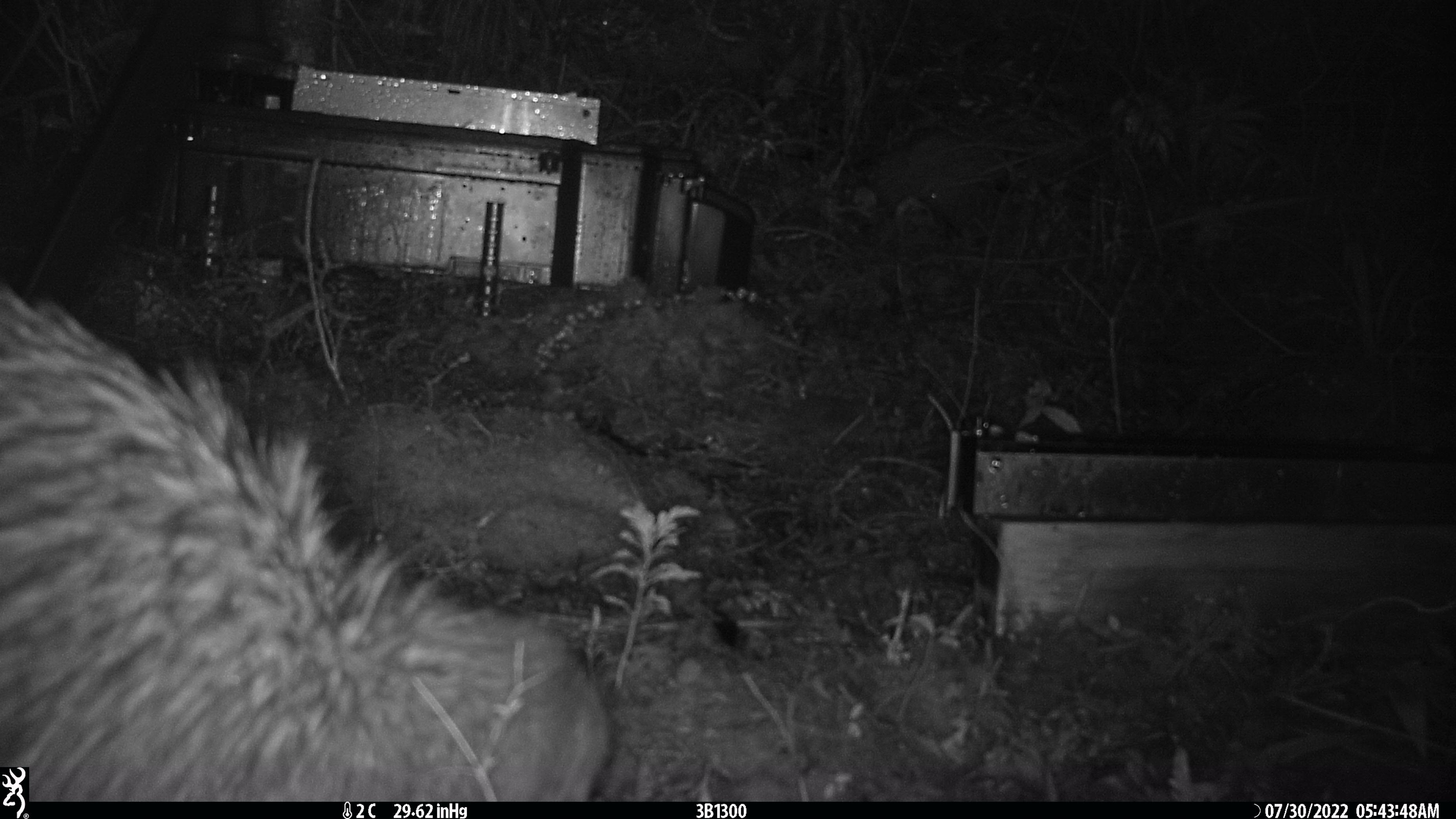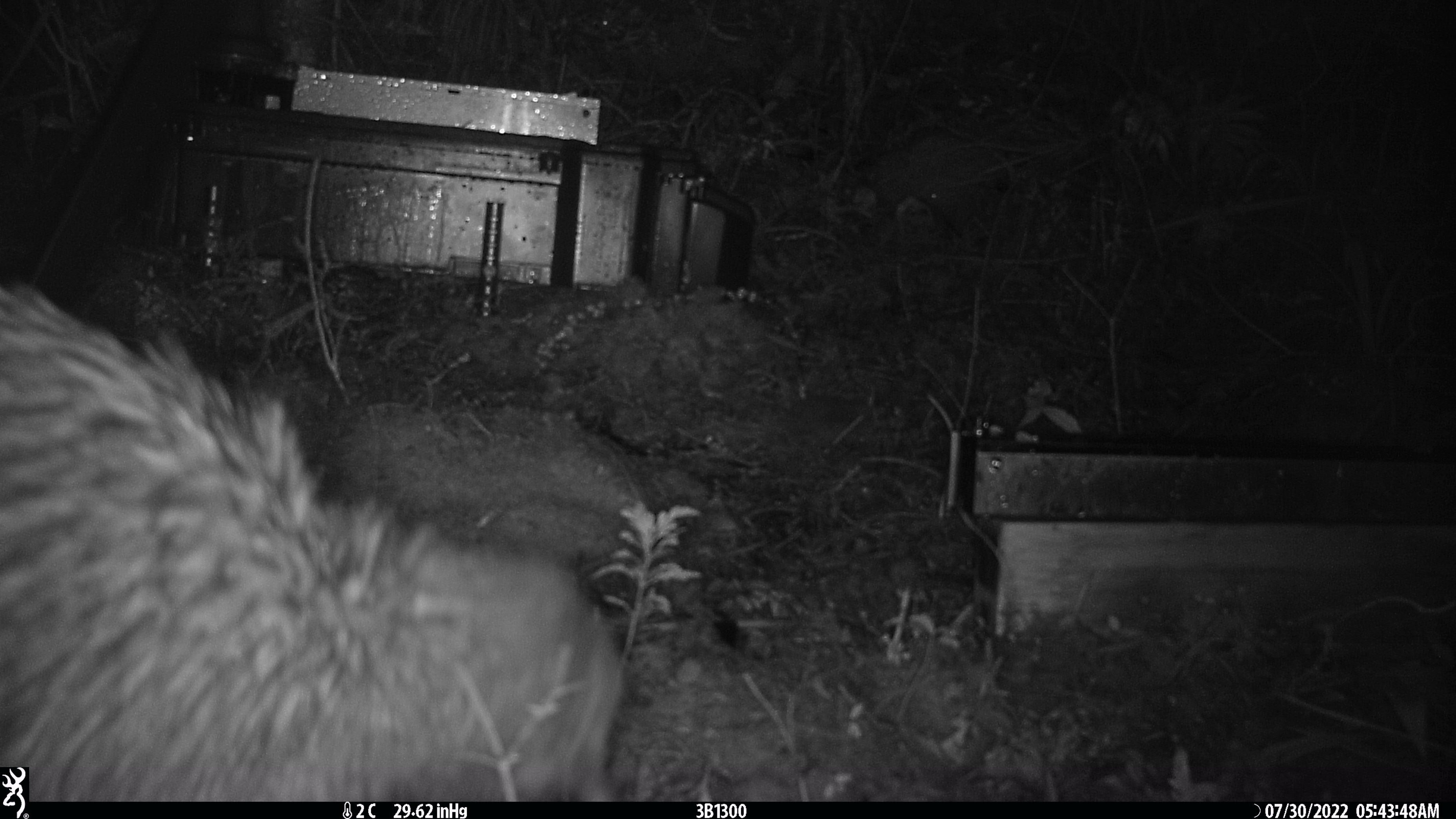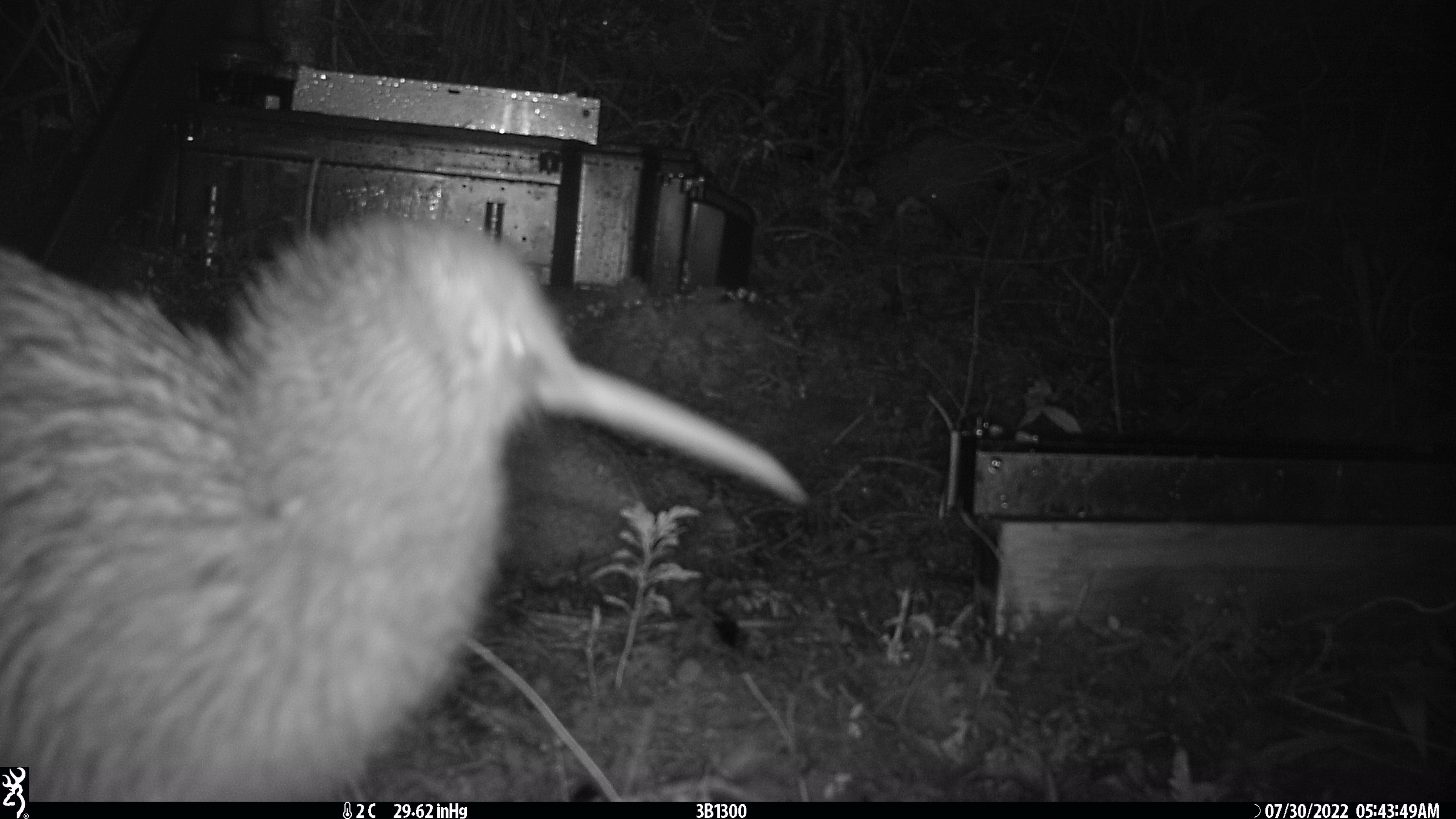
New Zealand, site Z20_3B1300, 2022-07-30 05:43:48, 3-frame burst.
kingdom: Animalia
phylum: Chordata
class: Aves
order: Apterygiformes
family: Apterygidae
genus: Apteryx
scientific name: Apteryx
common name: kiwi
Kiwi (Apteryx).